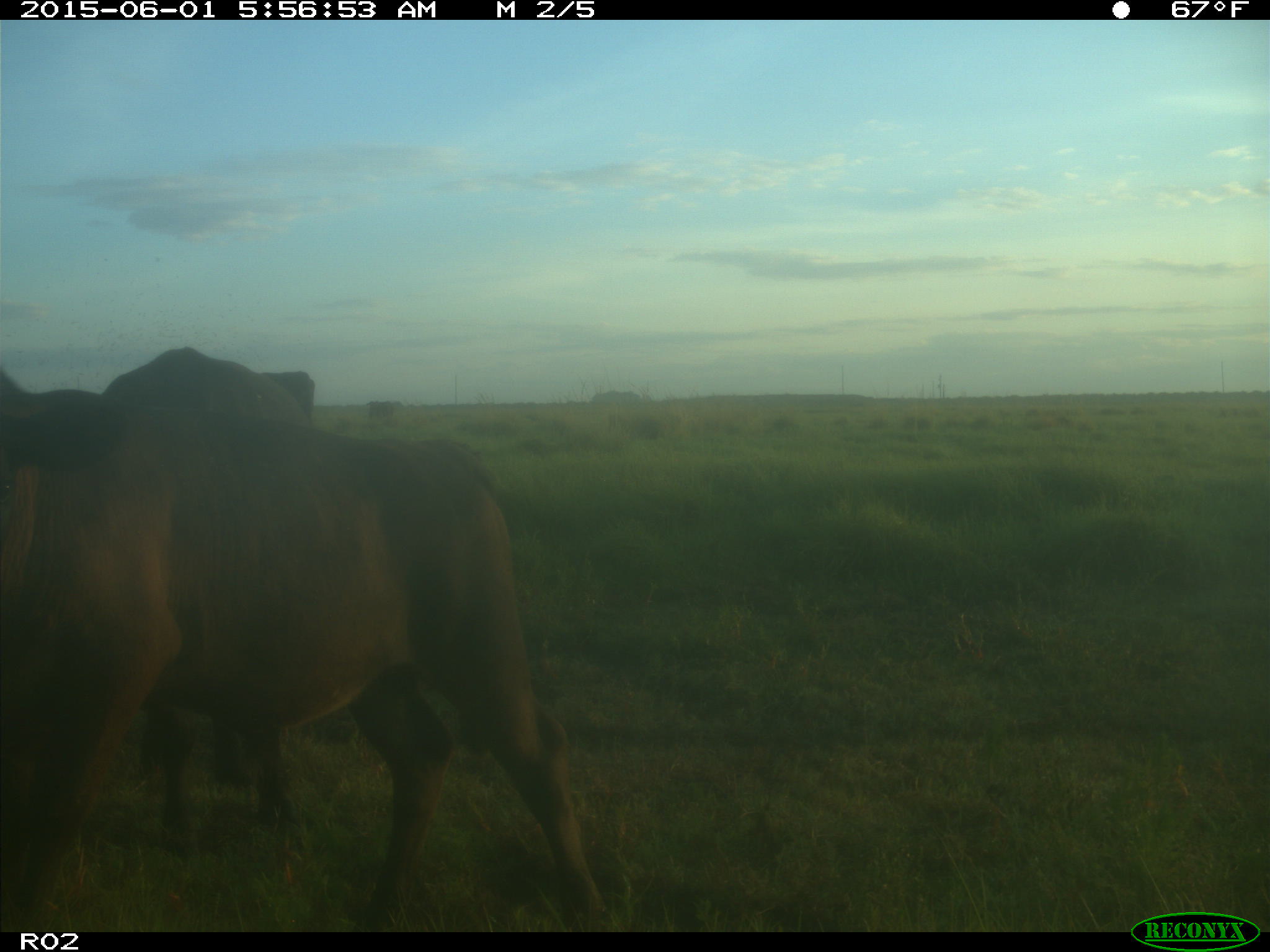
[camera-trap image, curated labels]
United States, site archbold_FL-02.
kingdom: Animalia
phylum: Chordata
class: Mammalia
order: Artiodactyla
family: Bovidae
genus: Bos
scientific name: Bos taurus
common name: domestic cow